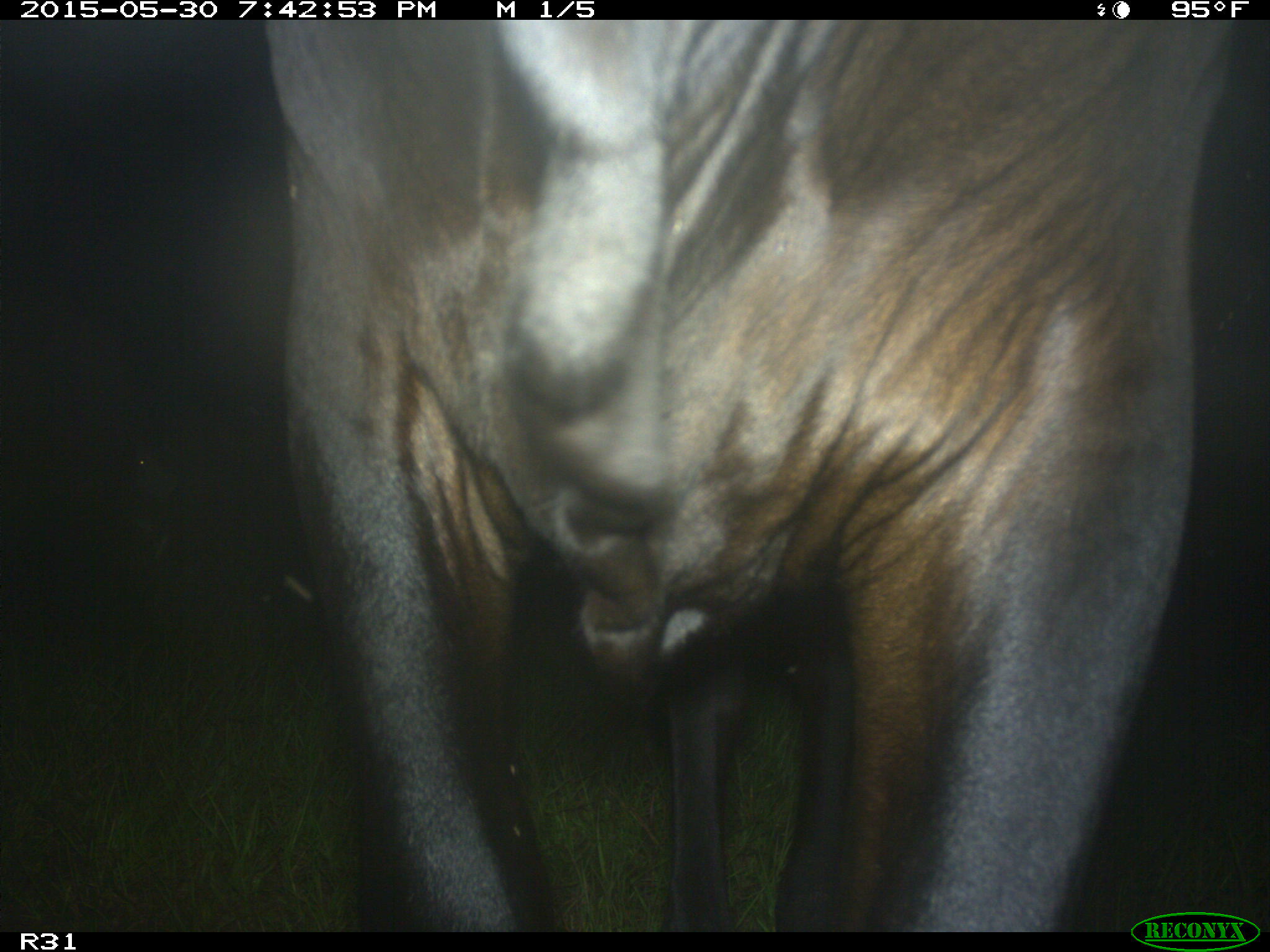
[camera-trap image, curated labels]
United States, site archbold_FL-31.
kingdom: Animalia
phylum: Chordata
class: Mammalia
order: Artiodactyla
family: Bovidae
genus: Bos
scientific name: Bos taurus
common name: domestic cow